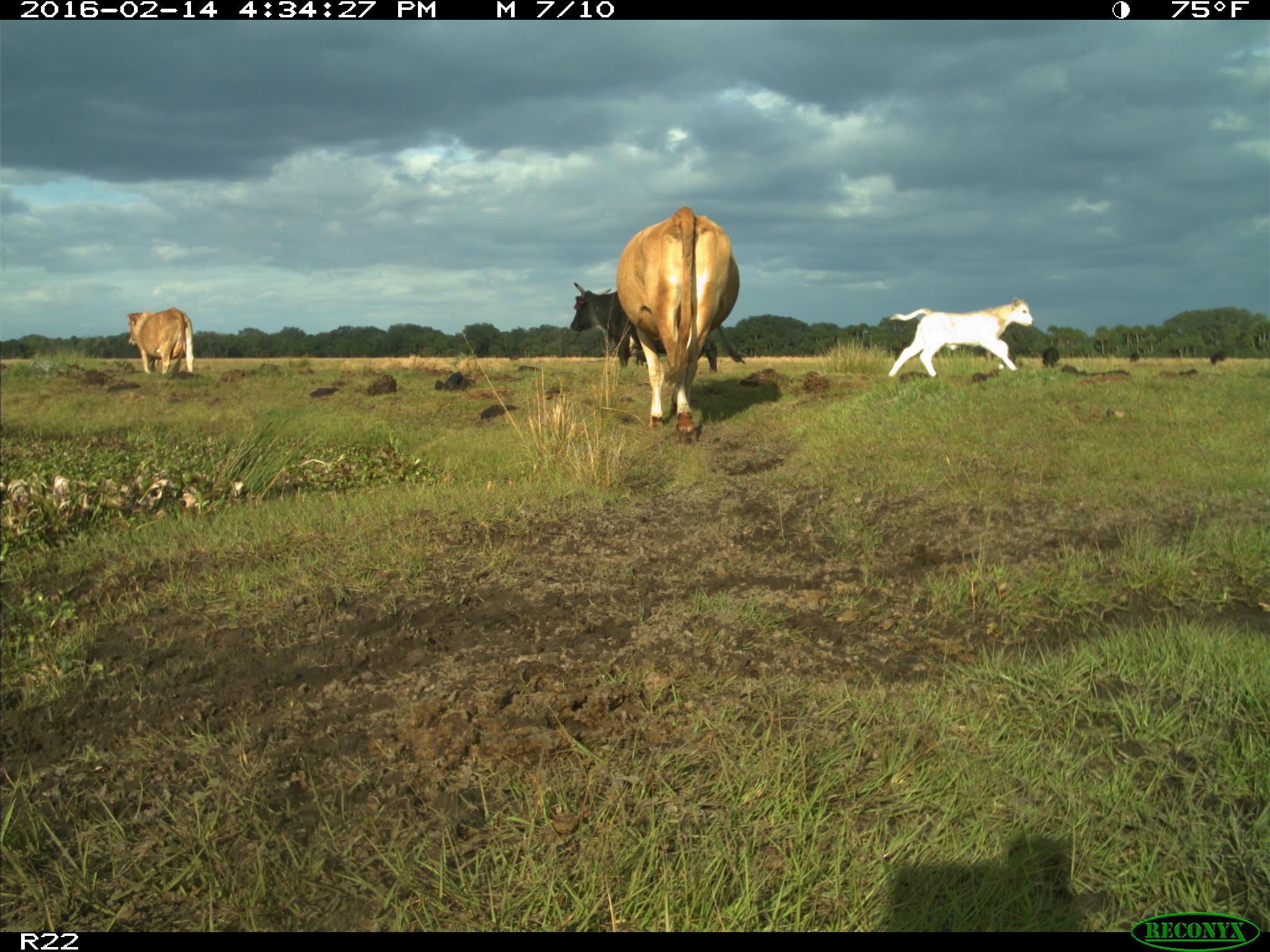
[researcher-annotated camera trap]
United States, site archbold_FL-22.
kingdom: Animalia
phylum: Chordata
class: Mammalia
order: Artiodactyla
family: Bovidae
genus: Bos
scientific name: Bos taurus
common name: domestic cow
Bos taurus (domestic cow).